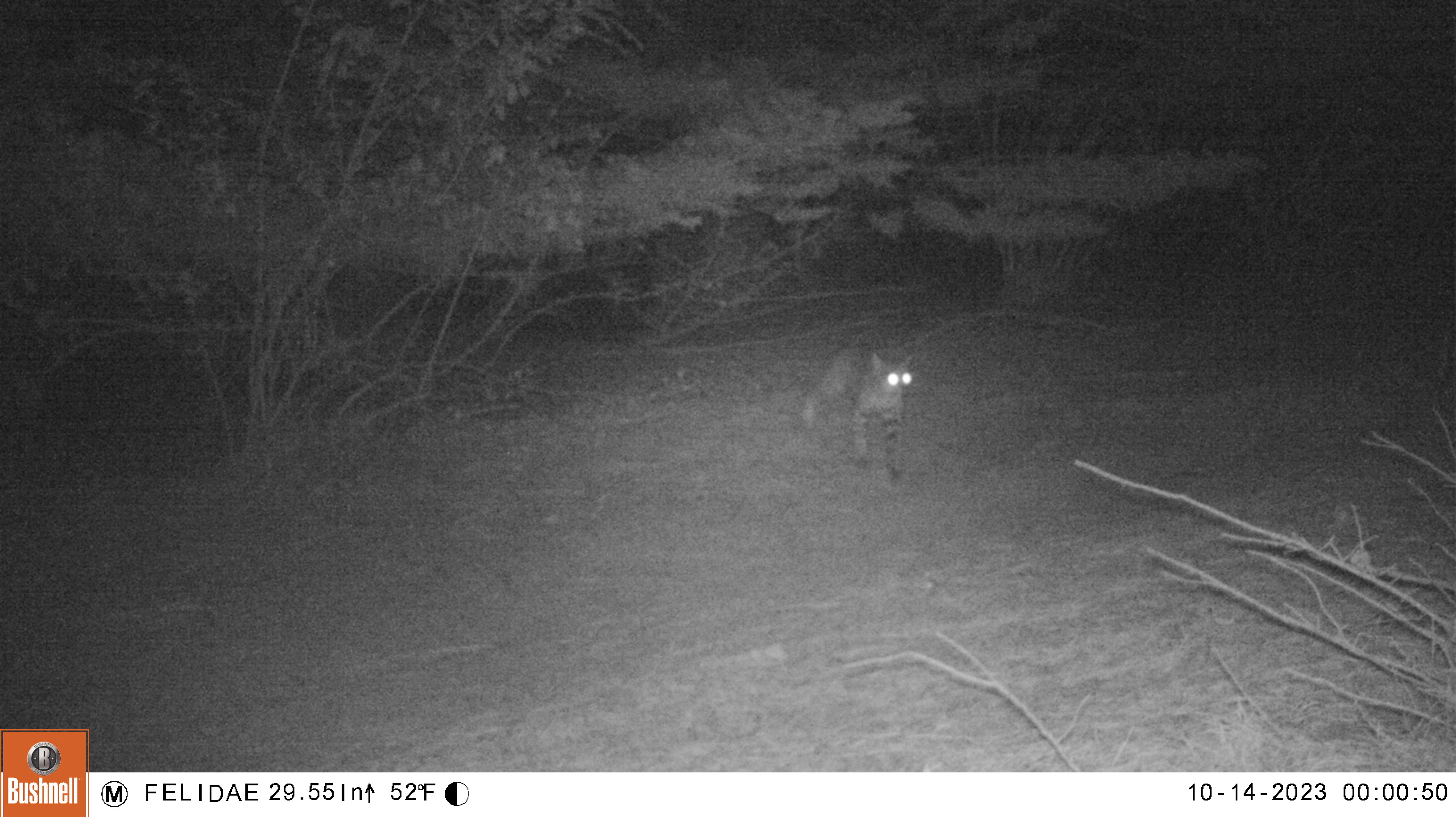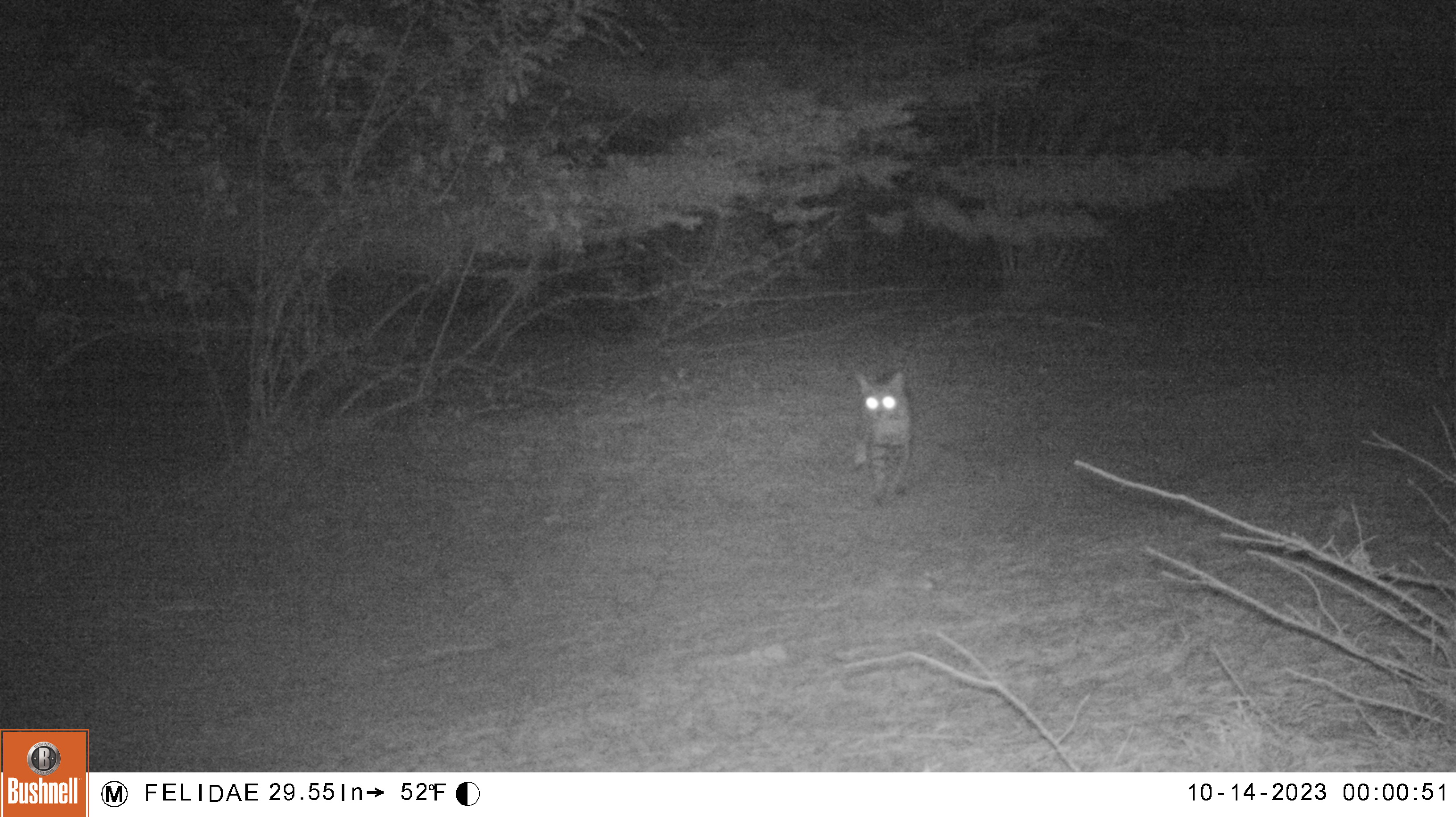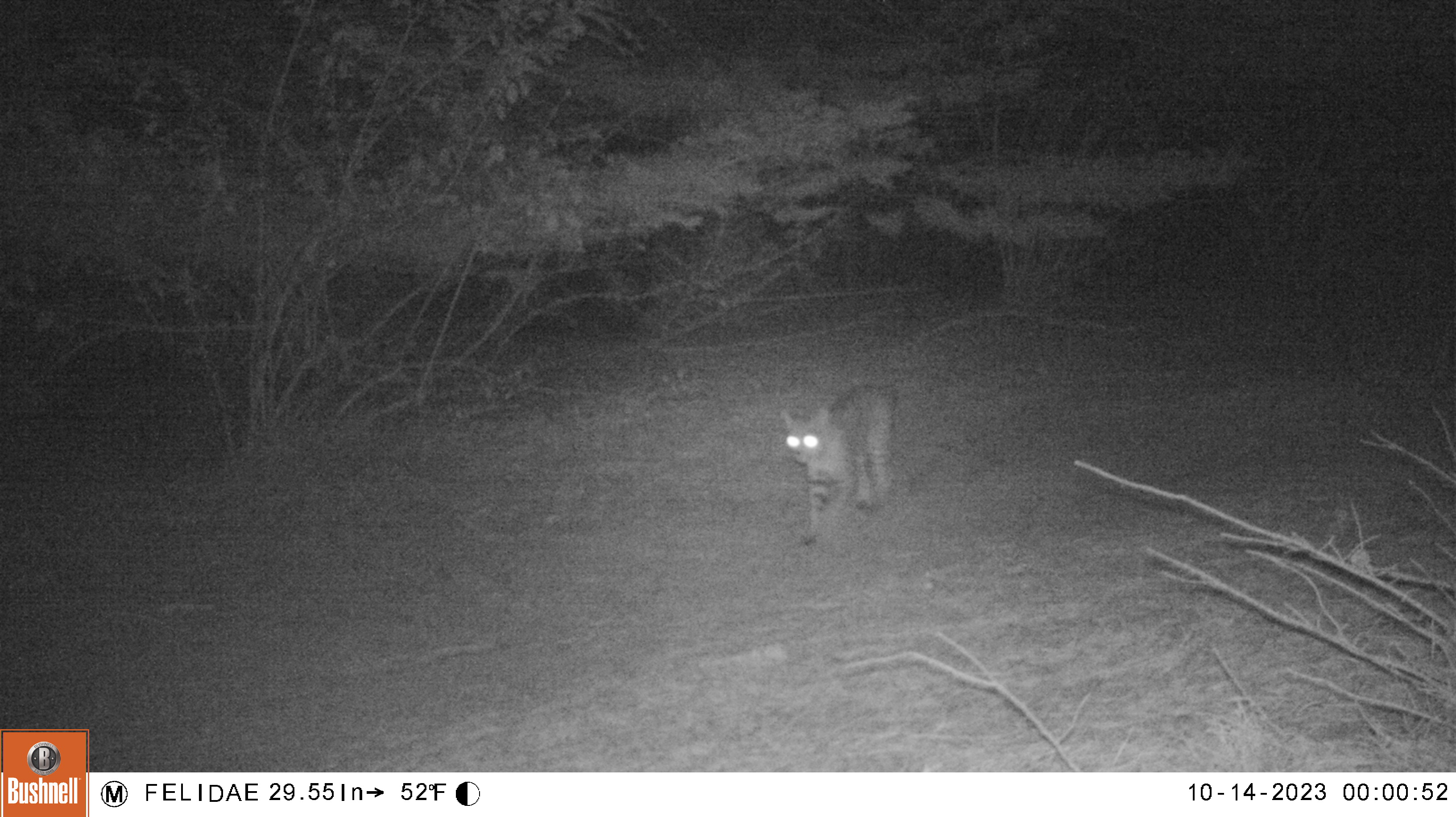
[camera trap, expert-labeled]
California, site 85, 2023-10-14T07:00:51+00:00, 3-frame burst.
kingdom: Animalia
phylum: Chordata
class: Mammalia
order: Carnivora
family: Felidae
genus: Lynx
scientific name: Lynx rufus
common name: bobcat